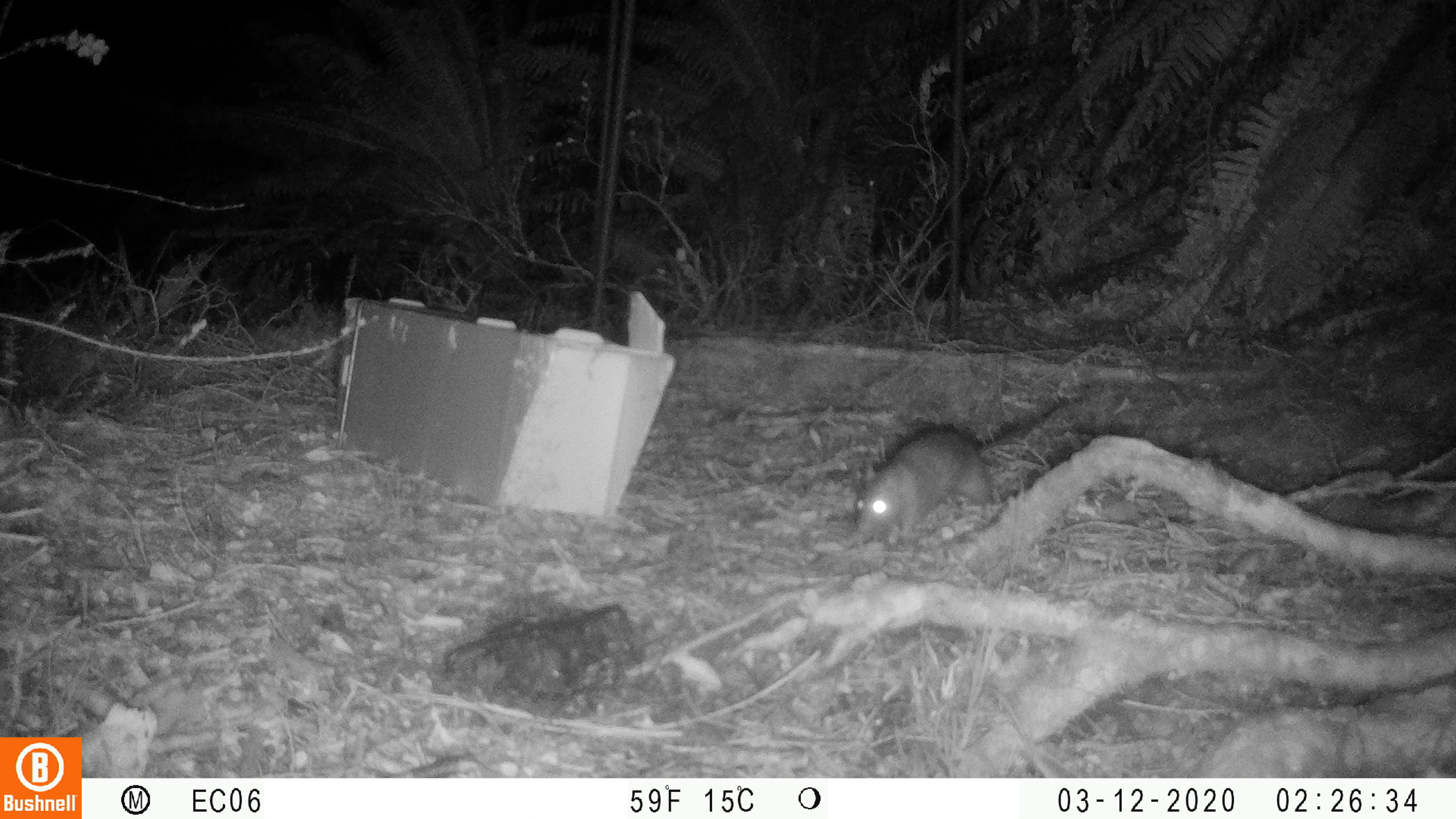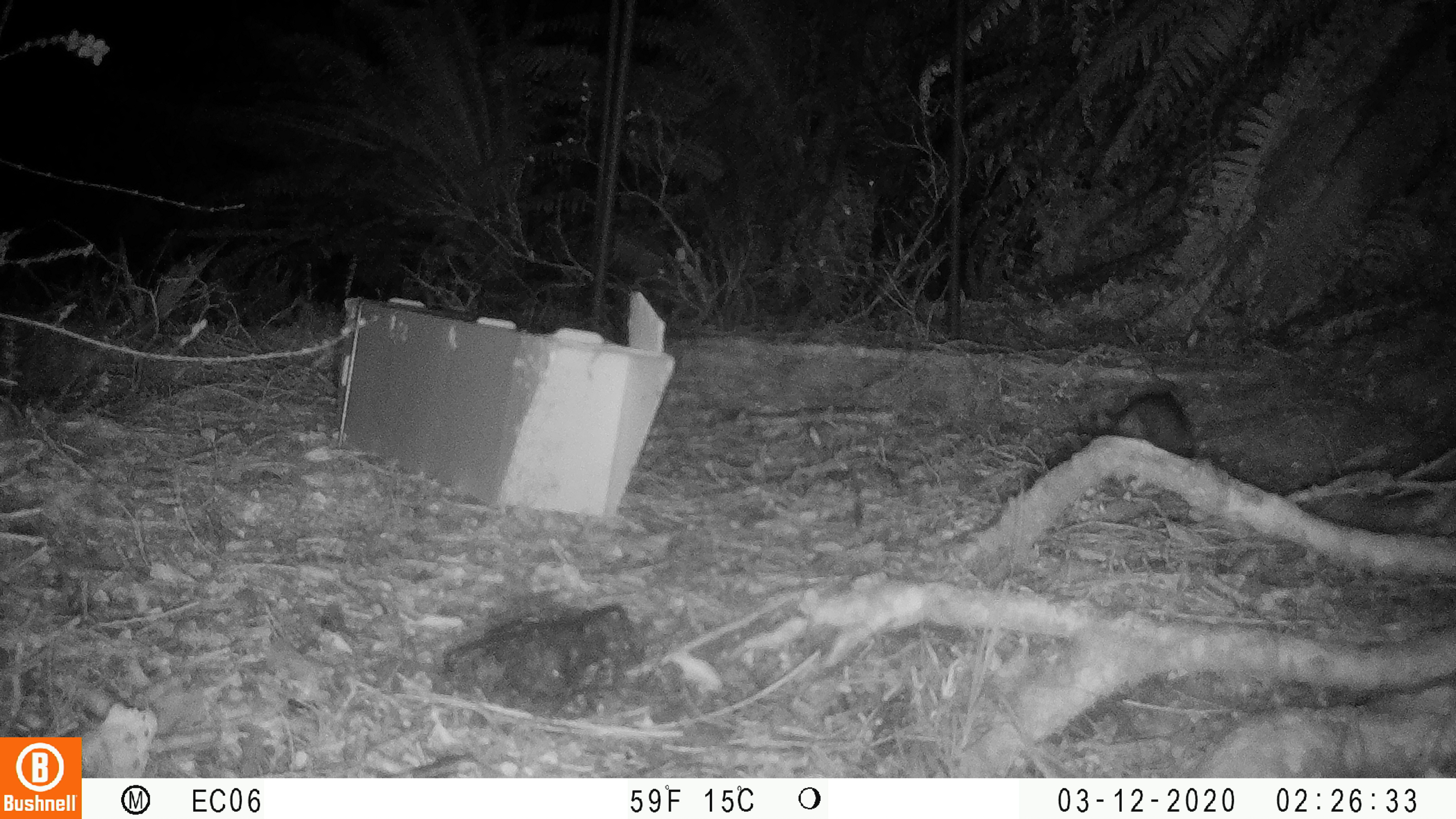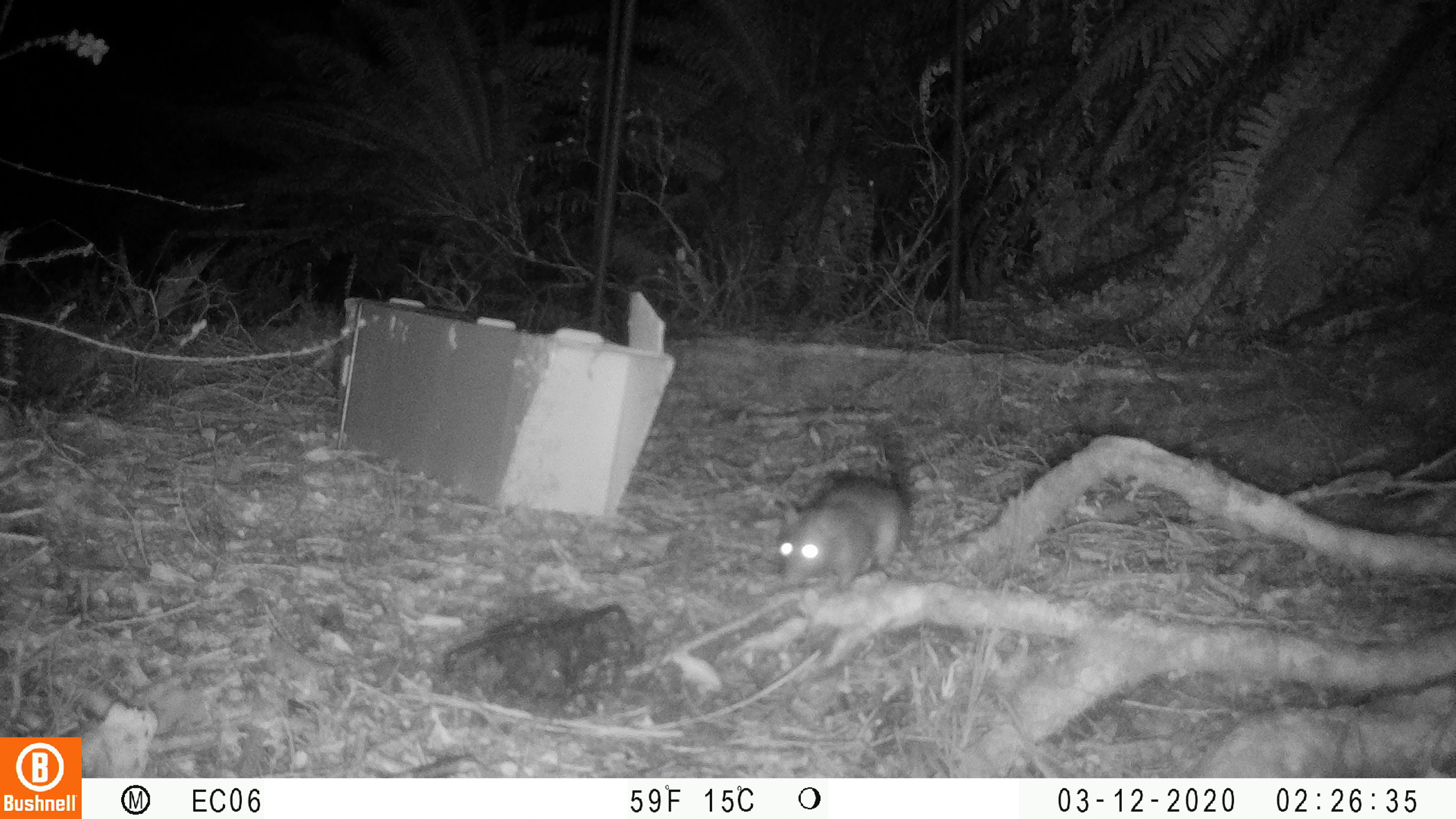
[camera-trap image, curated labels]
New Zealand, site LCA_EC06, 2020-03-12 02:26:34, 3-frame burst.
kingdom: Animalia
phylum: Chordata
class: Mammalia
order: Rodentia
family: Muridae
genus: Rattus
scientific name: Rattus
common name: rat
Rat (Rattus).